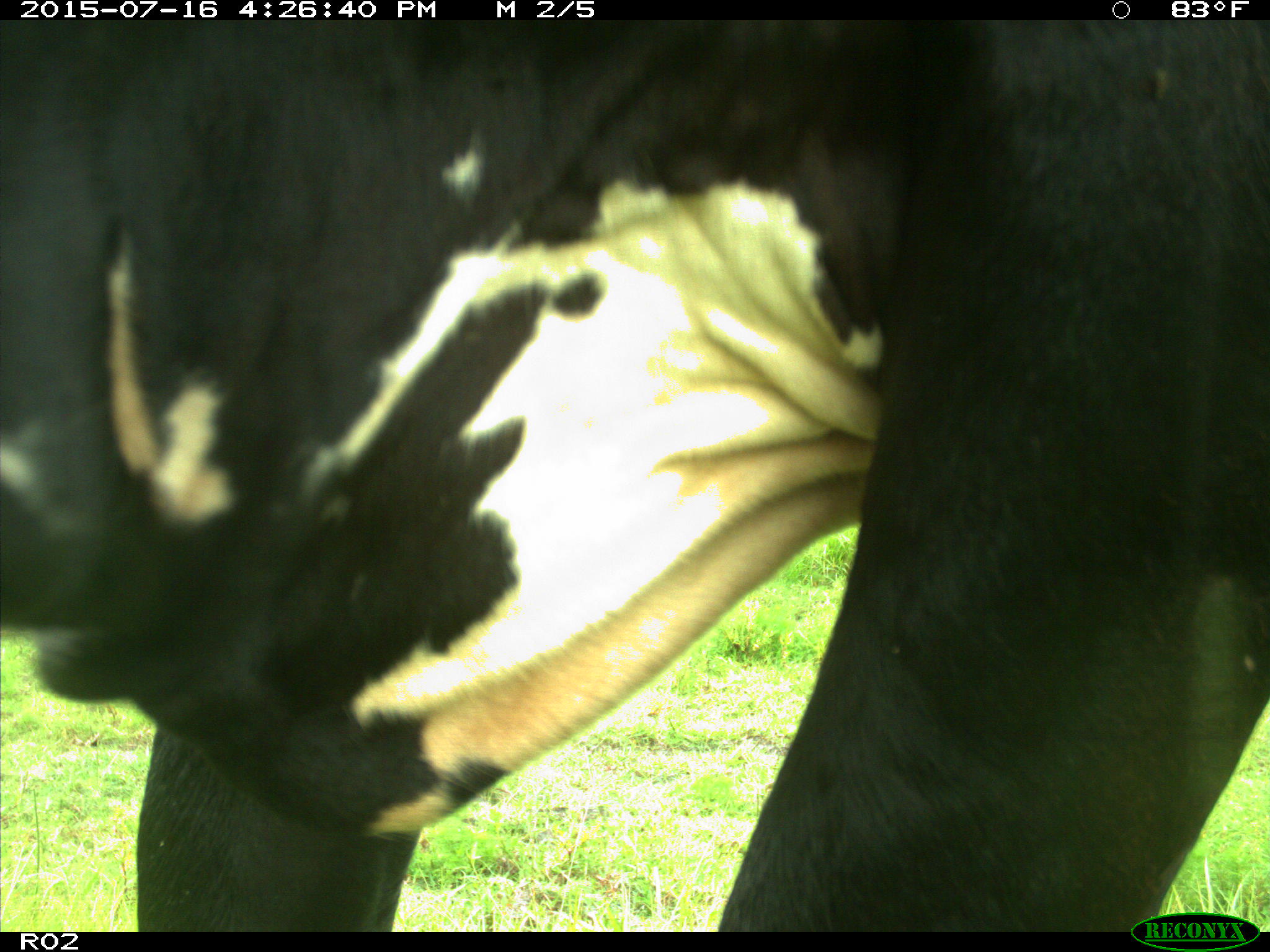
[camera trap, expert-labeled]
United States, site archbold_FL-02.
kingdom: Animalia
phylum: Chordata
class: Mammalia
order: Artiodactyla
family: Bovidae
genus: Bos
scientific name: Bos taurus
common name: domestic cow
Bos taurus (domestic cow).